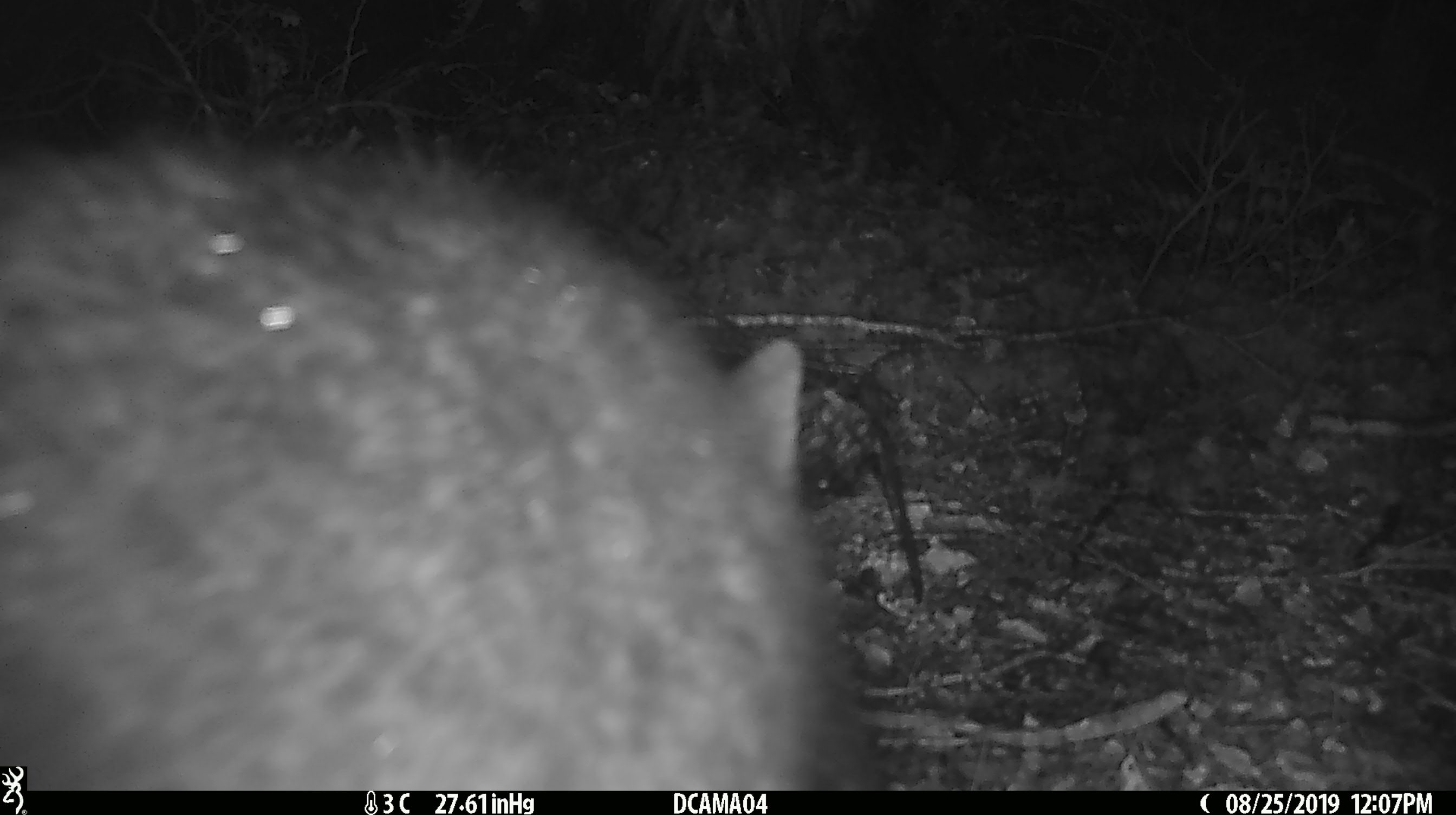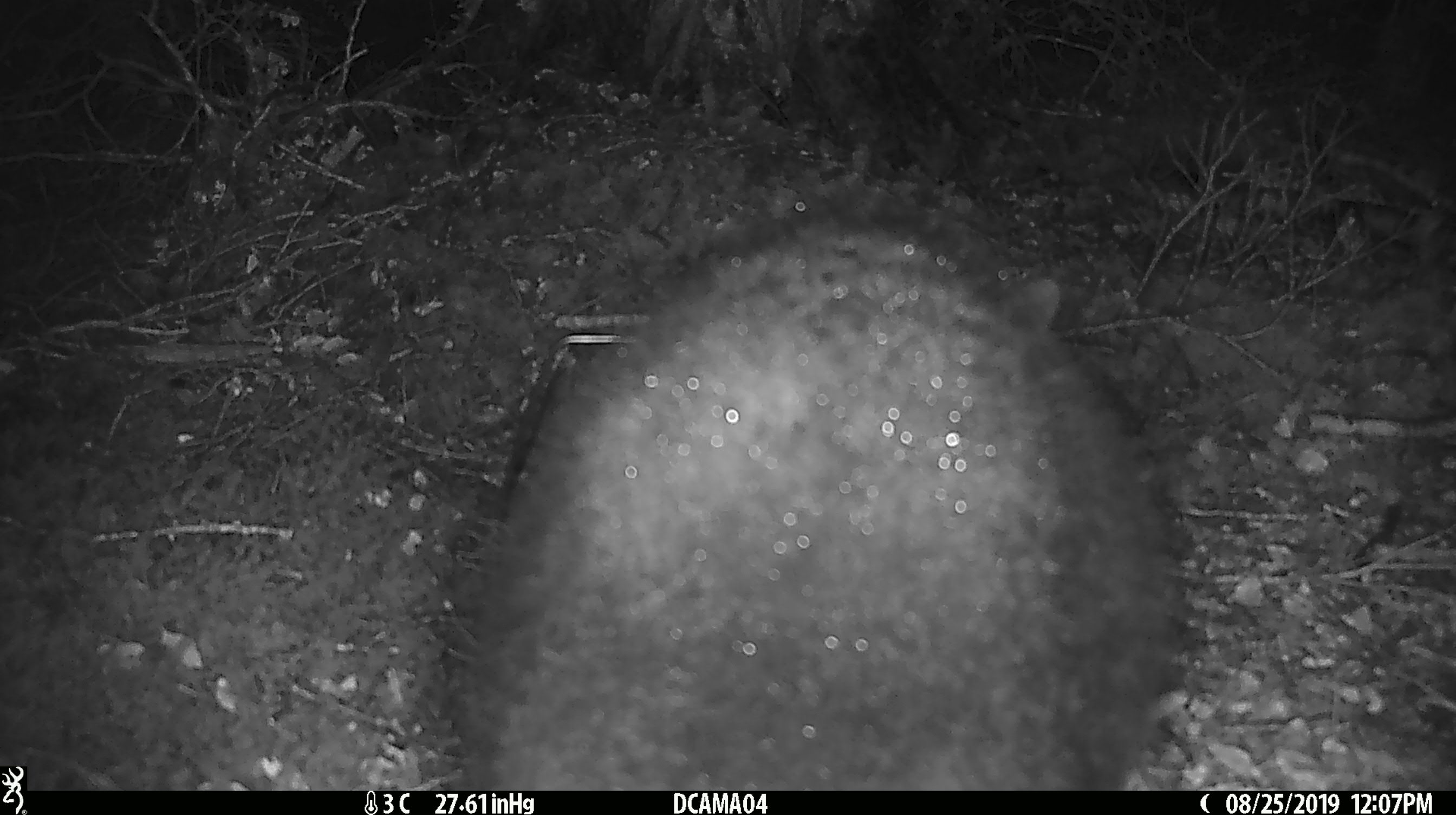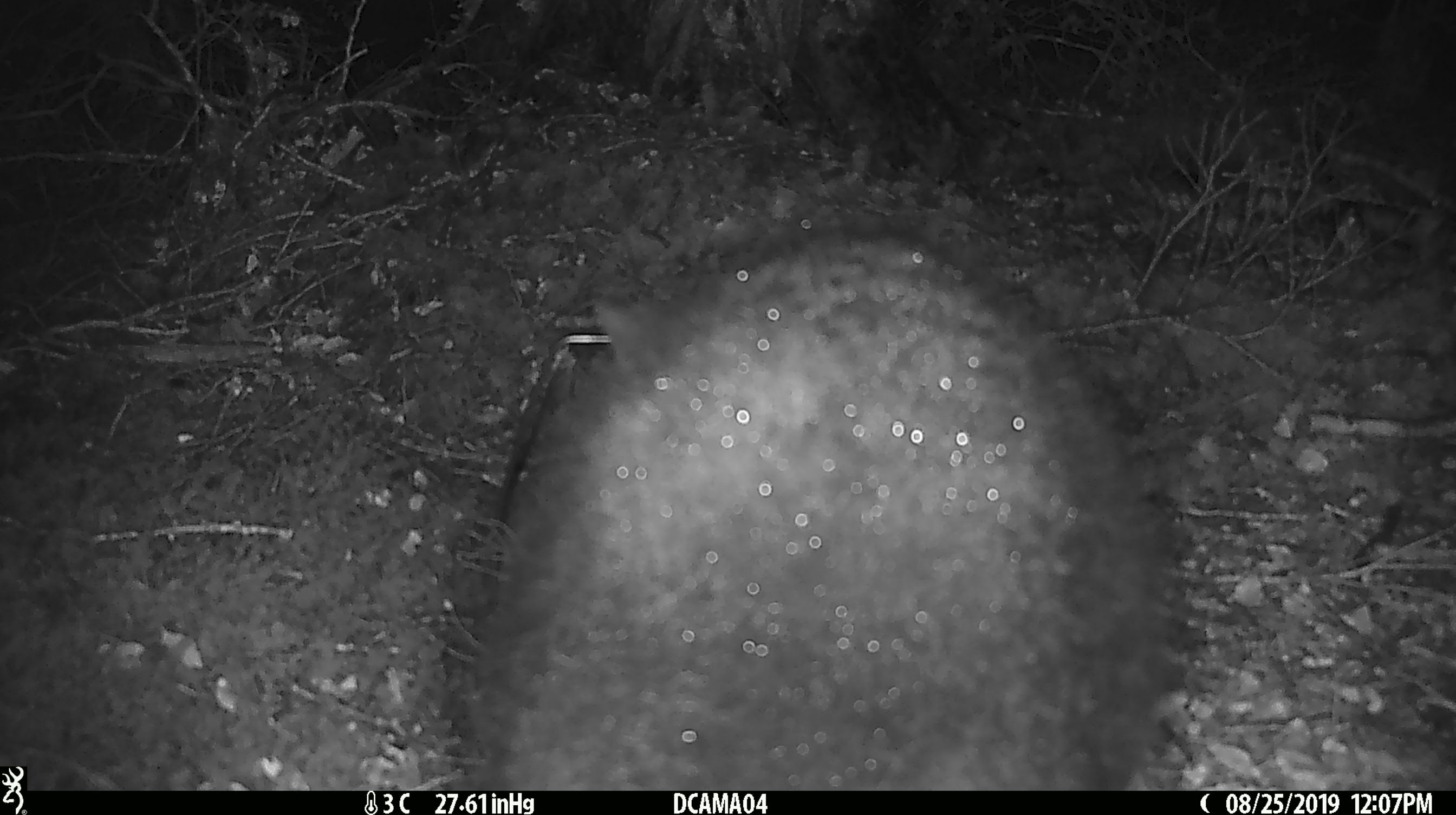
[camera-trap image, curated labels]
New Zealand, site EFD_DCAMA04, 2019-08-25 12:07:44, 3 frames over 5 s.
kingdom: Animalia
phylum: Chordata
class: Mammalia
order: Diprotodontia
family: Phalangeridae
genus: Trichosurus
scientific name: Trichosurus vulpecula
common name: common brushtail possum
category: possum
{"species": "possum (common brushtail possum) (Trichosurus vulpecula)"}